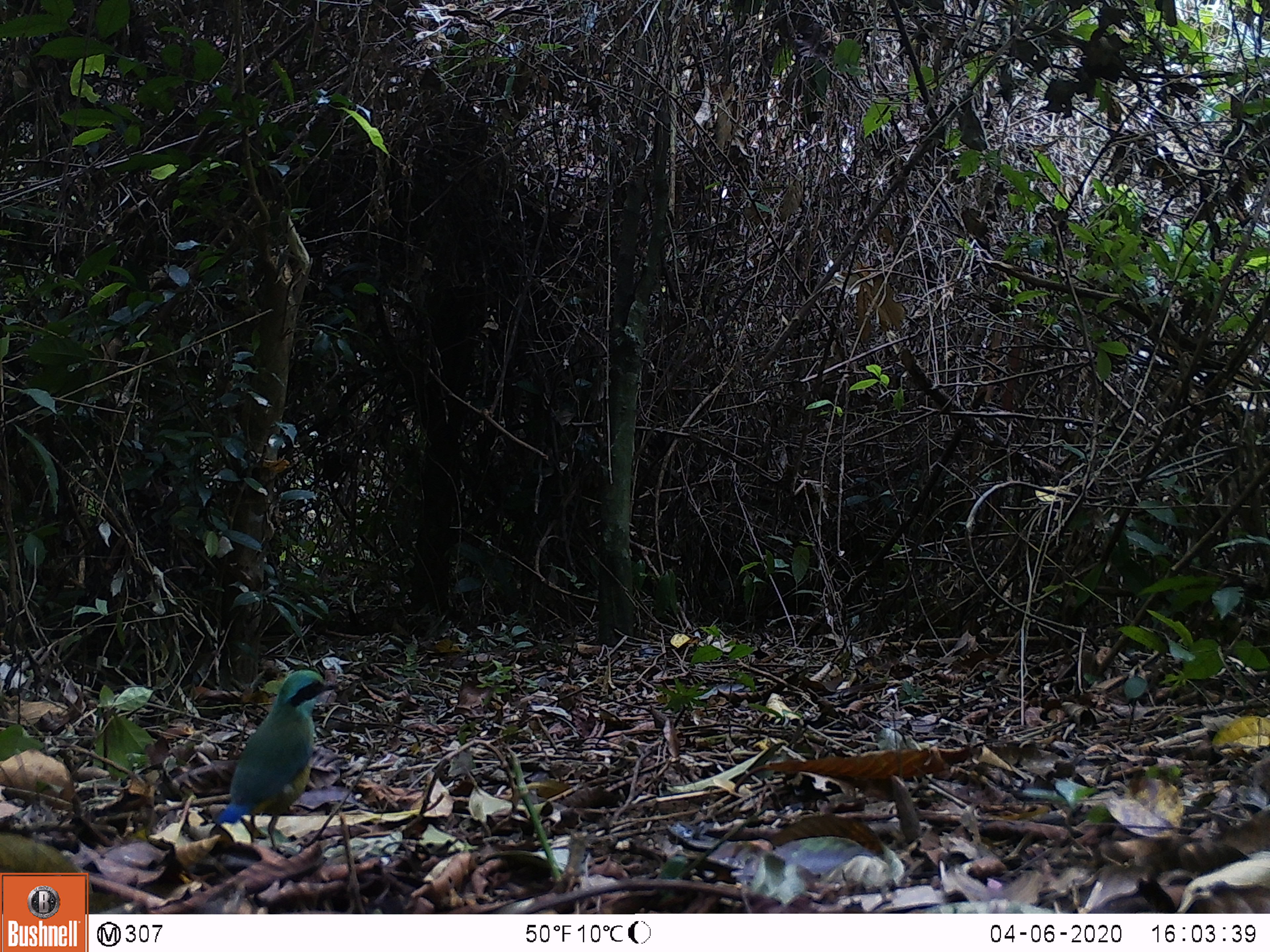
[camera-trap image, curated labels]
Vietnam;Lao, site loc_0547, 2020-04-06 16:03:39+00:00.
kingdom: Animalia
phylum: Chordata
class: Aves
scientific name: Aves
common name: bird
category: unidentified bird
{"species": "unidentified bird (bird) (Aves)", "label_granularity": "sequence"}